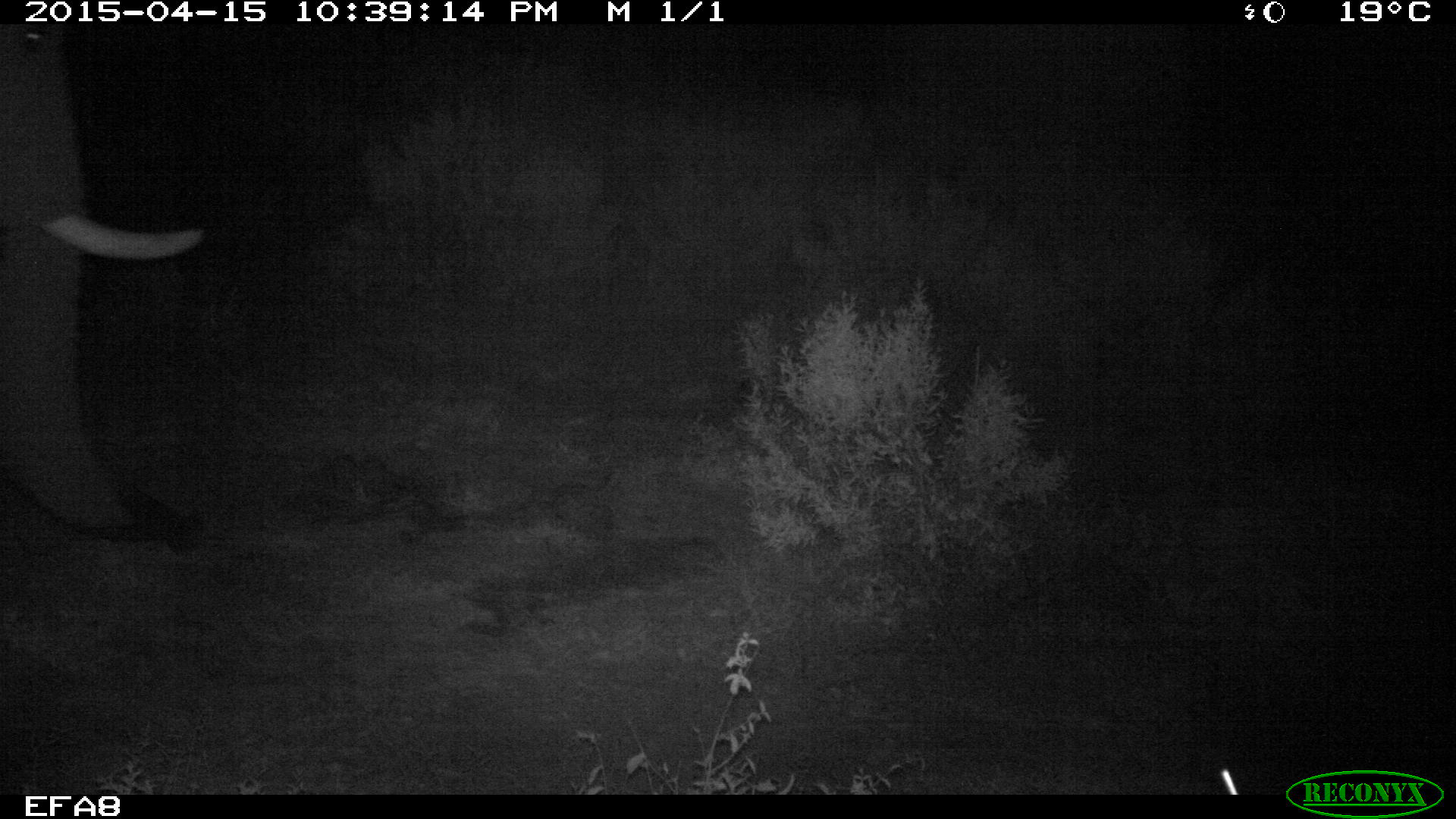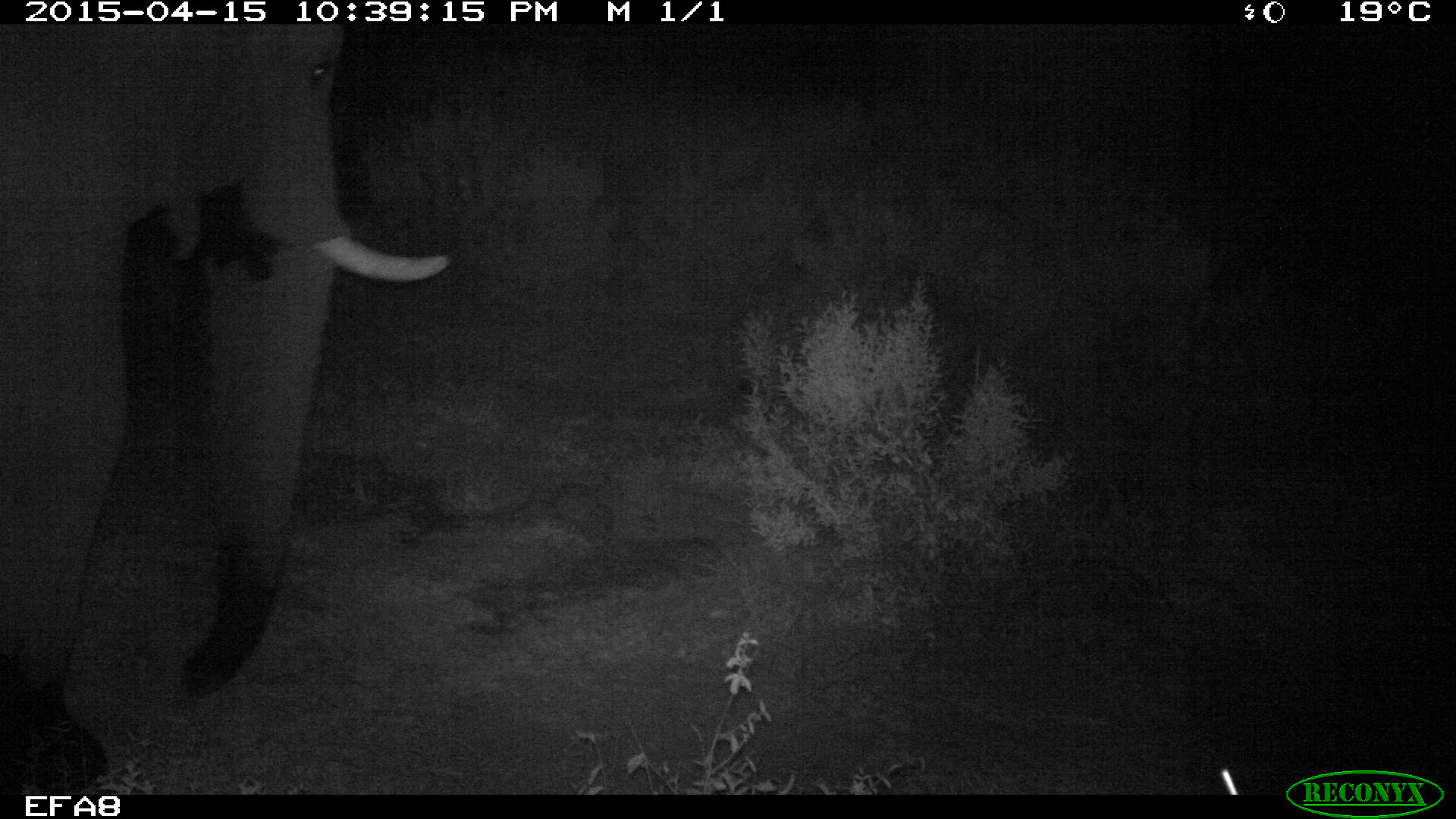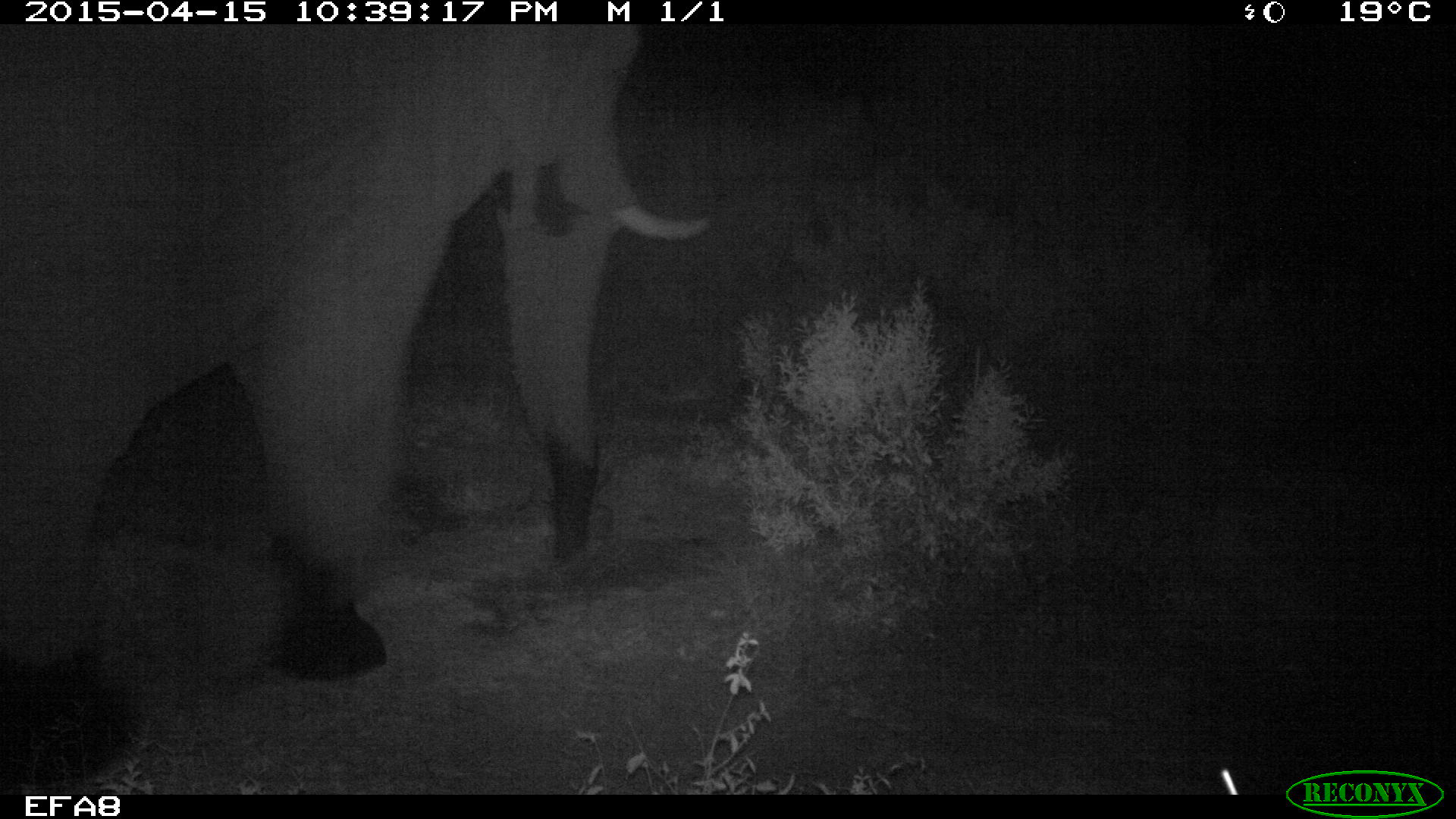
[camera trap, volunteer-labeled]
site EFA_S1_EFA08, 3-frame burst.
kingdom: Animalia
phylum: Chordata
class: Mammalia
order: Proboscidea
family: Elephantidae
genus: Loxodonta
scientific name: Loxodonta africana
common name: african bush elephant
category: elephant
Elephant (african bush elephant) (Loxodonta africana), count 1. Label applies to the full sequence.